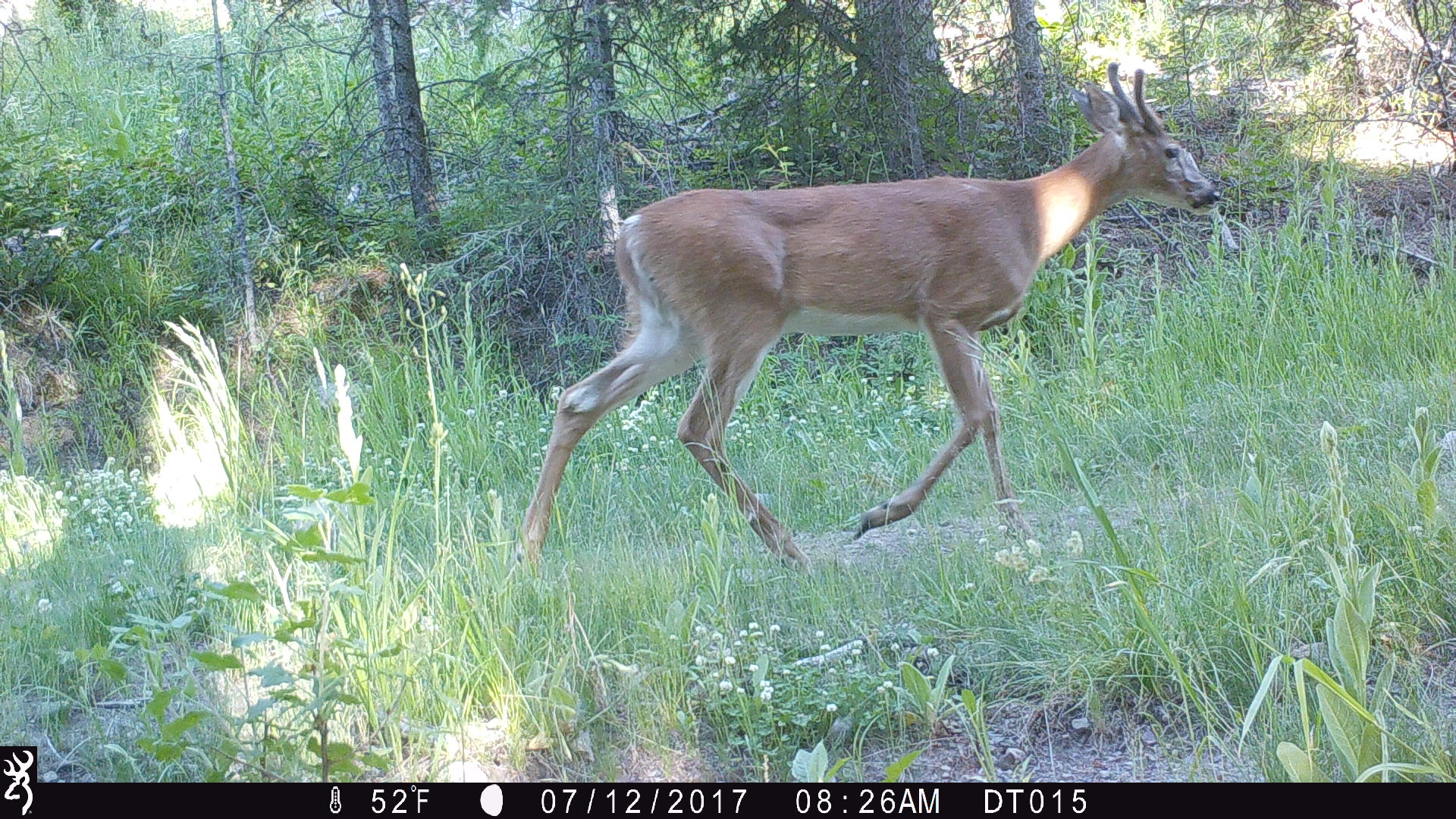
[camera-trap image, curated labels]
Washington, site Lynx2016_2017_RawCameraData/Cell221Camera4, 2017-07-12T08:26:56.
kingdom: Animalia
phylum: Chordata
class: Mammalia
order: Artiodactyla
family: Cervidae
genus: Odocoileus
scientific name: Odocoileus virginianus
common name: white-tailed deer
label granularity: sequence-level